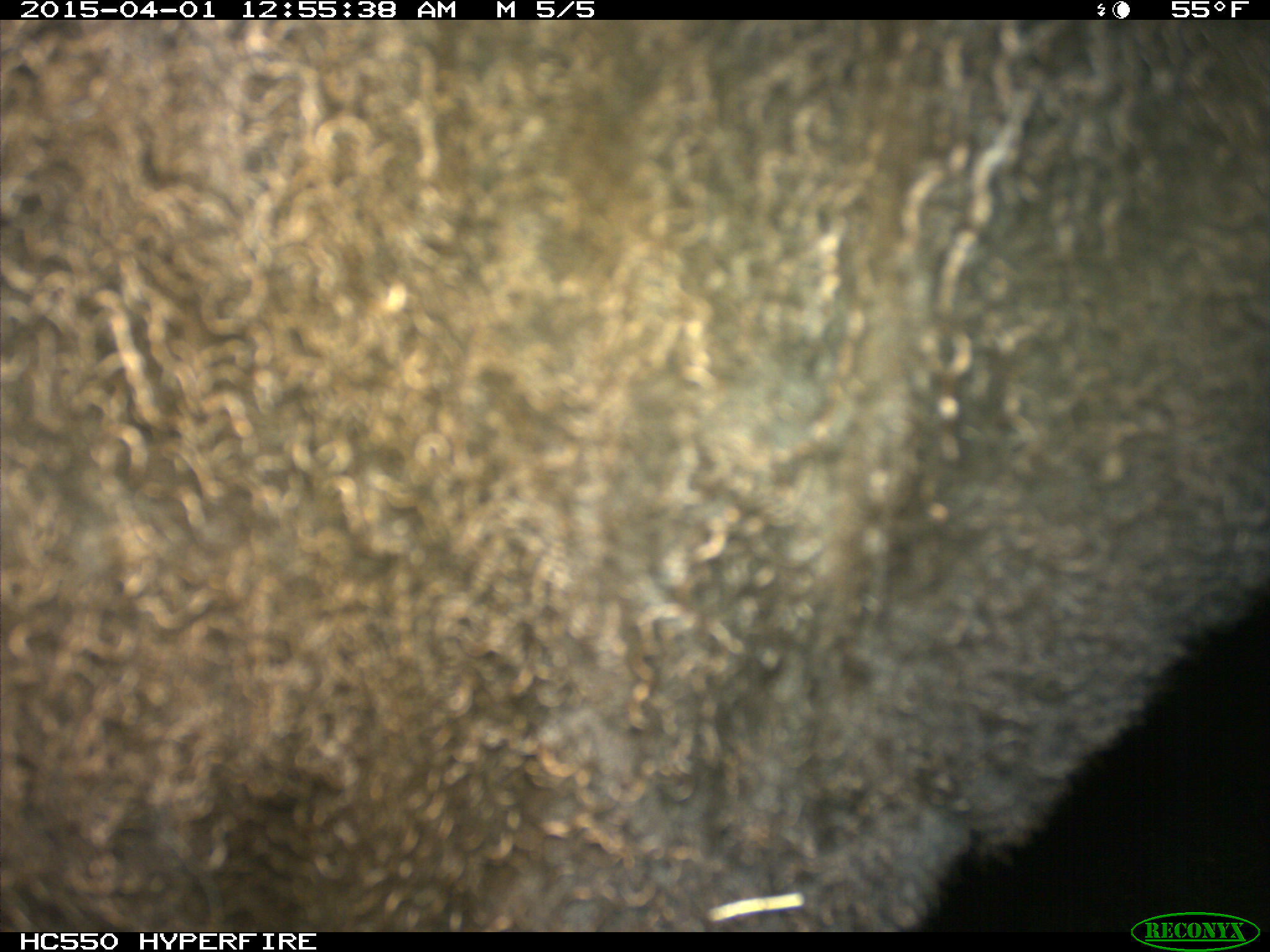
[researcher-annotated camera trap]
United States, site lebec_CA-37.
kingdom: Animalia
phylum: Chordata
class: Mammalia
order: Artiodactyla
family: Bovidae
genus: Bos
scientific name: Bos taurus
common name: domestic cow